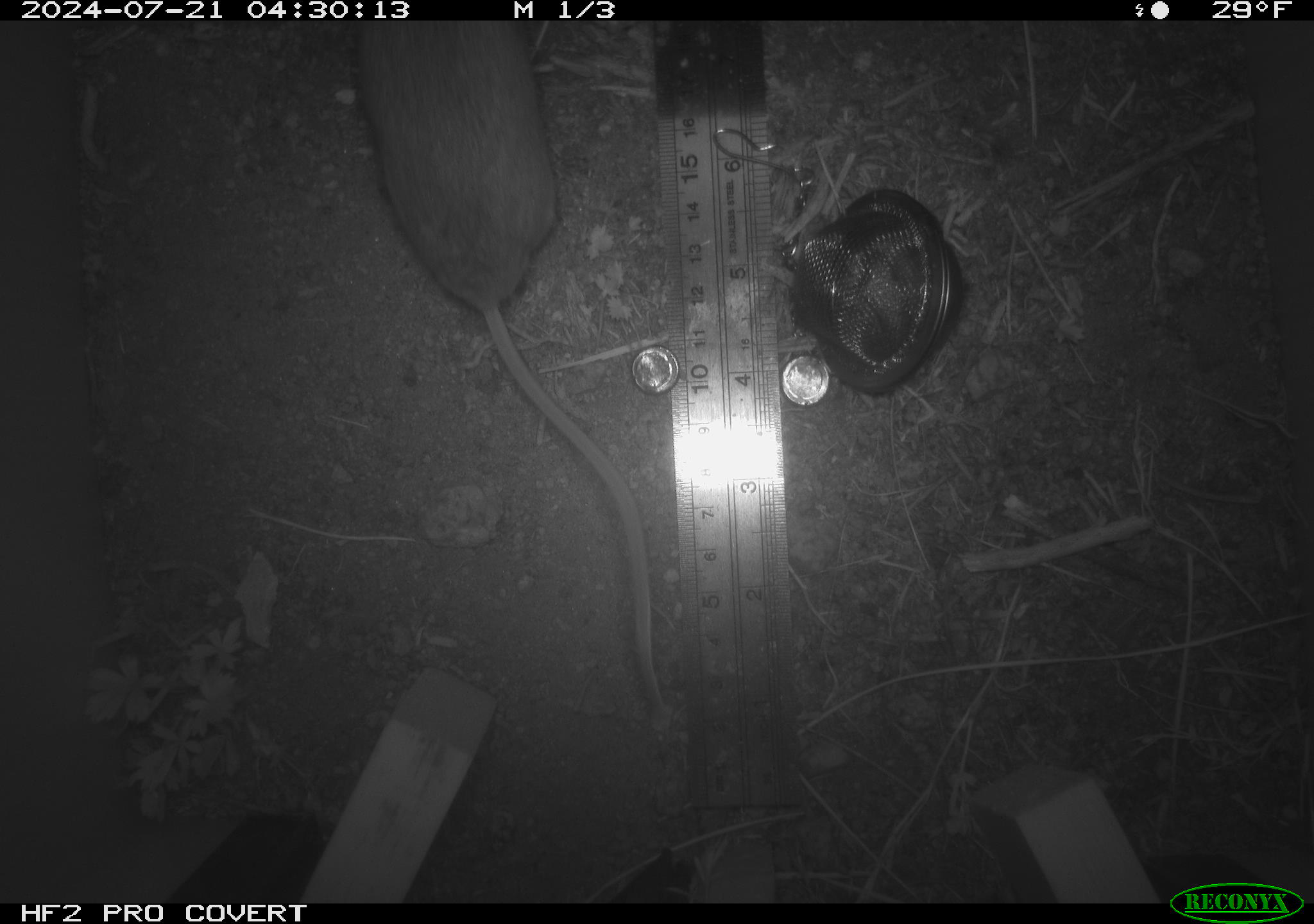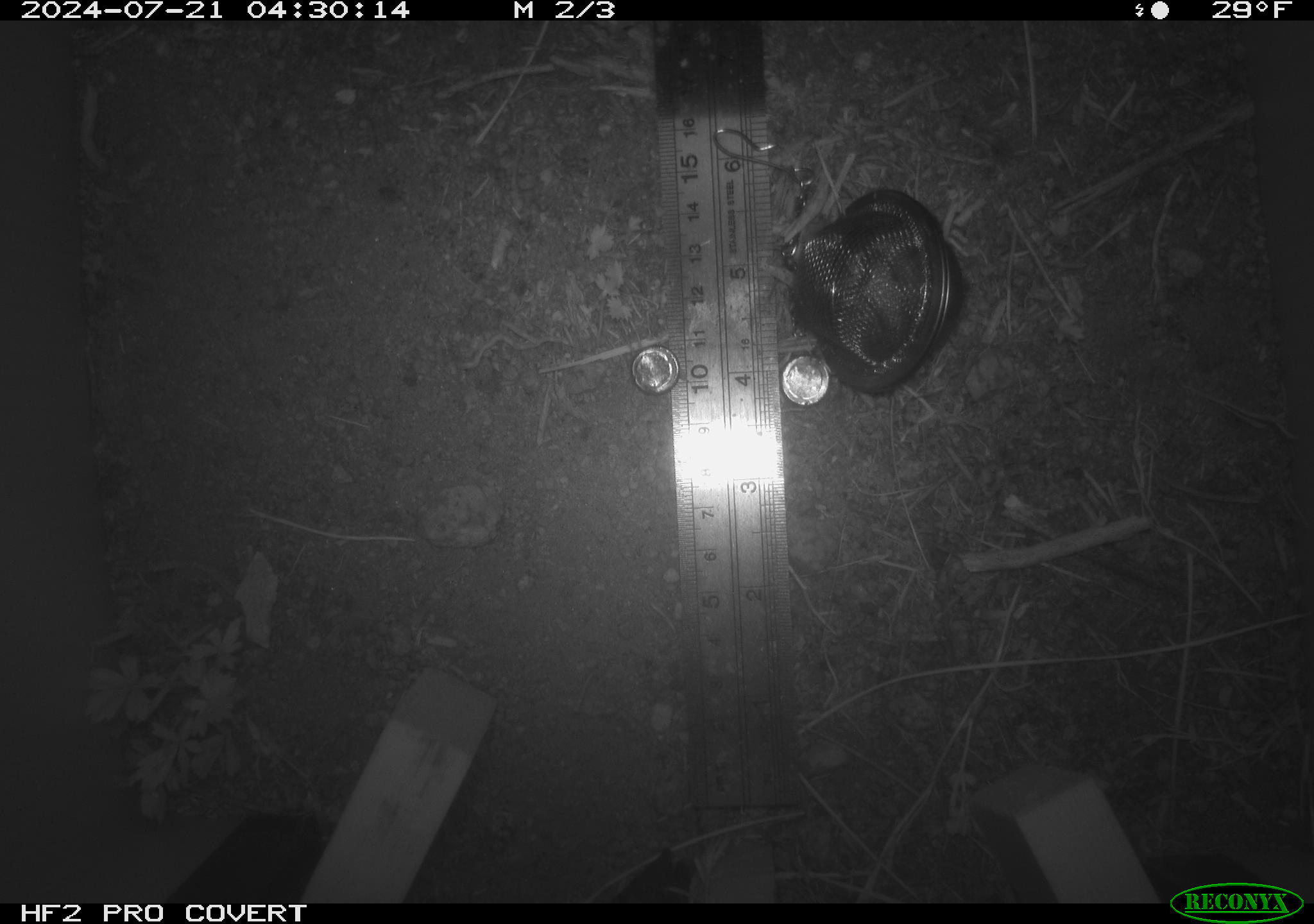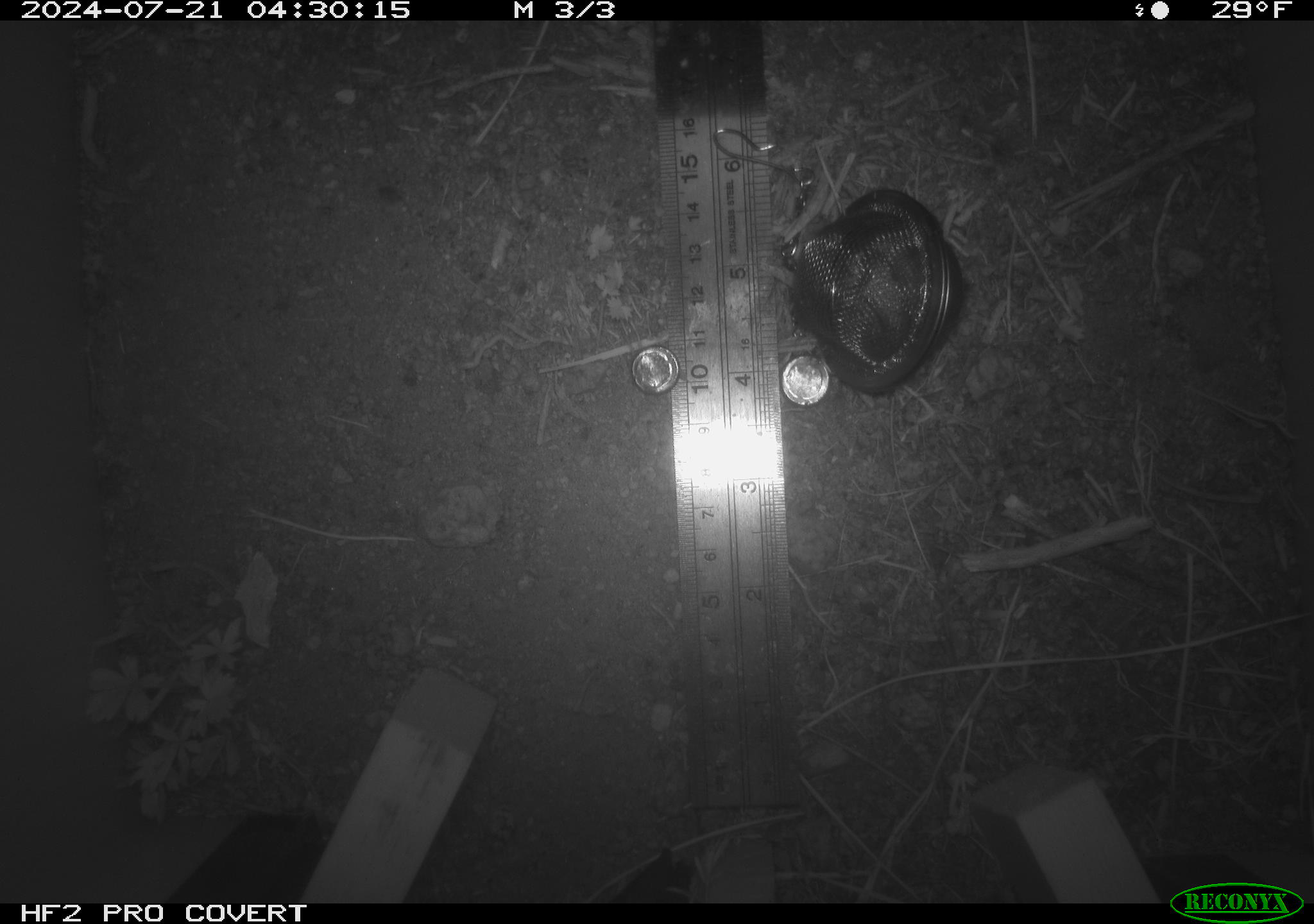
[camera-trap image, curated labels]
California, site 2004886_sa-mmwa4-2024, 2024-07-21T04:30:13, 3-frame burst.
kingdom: Animalia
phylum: Chordata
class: Mammalia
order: Rodentia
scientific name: Rodentia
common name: mouse species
Mouse species (Rodentia).